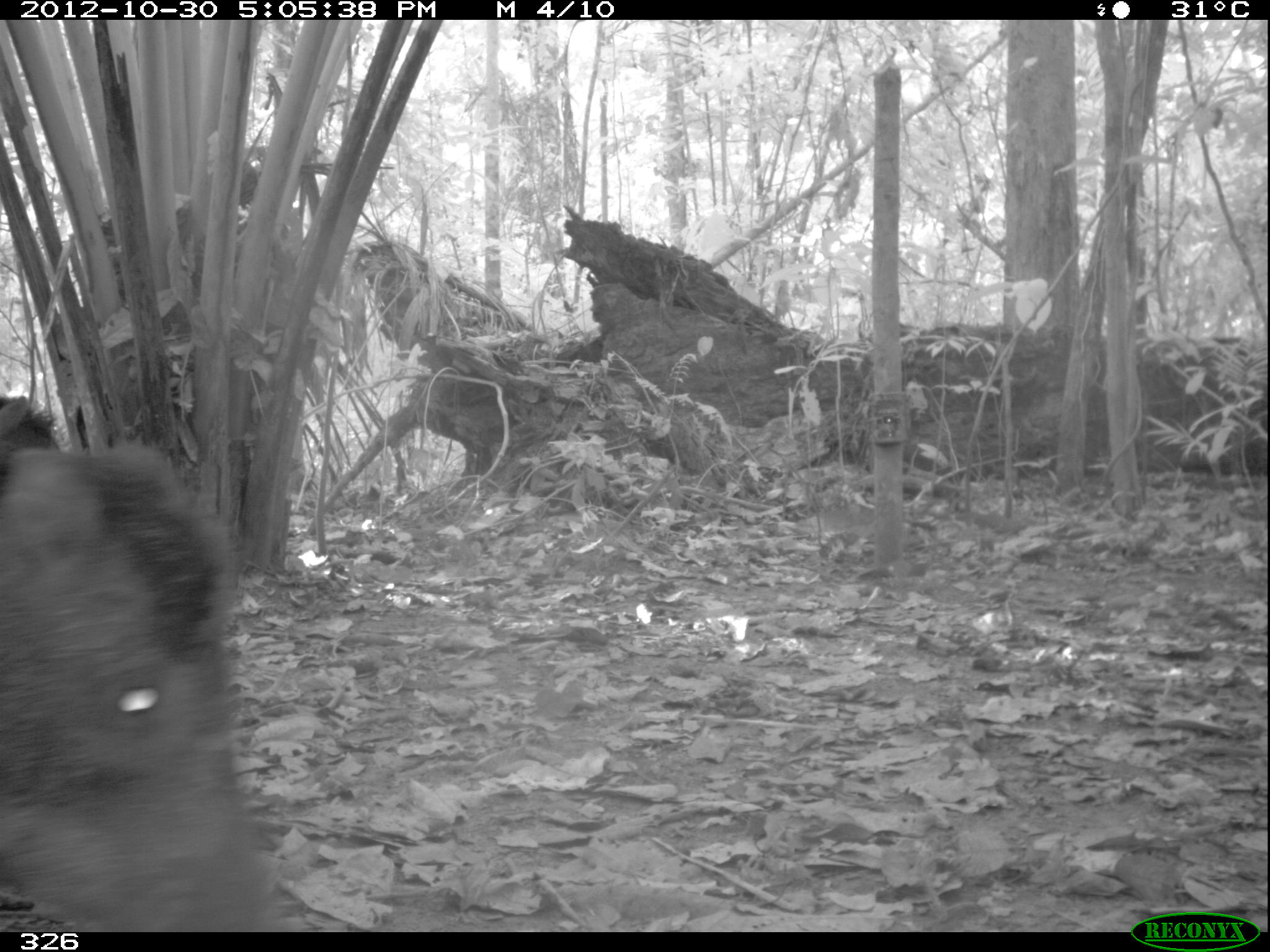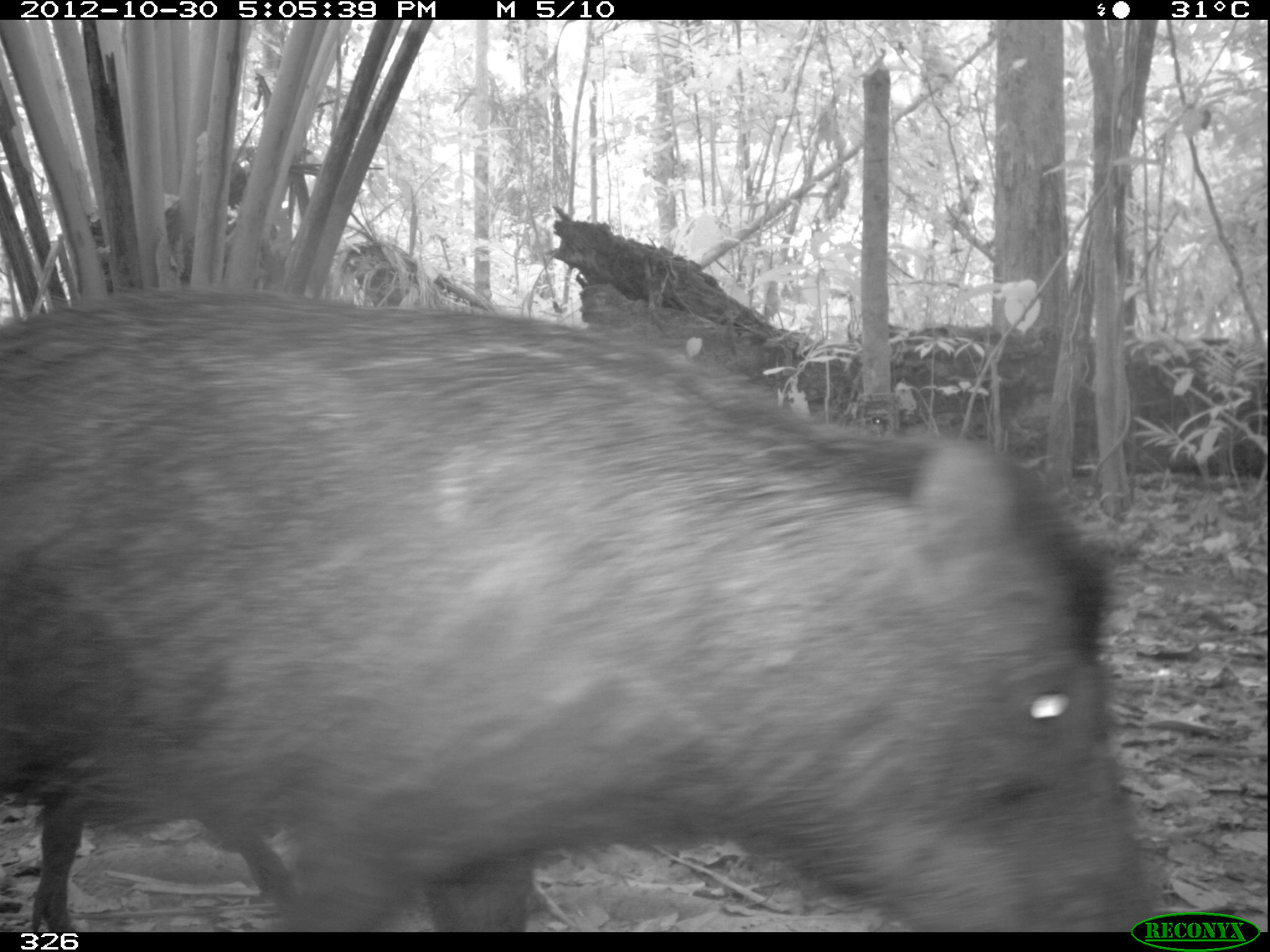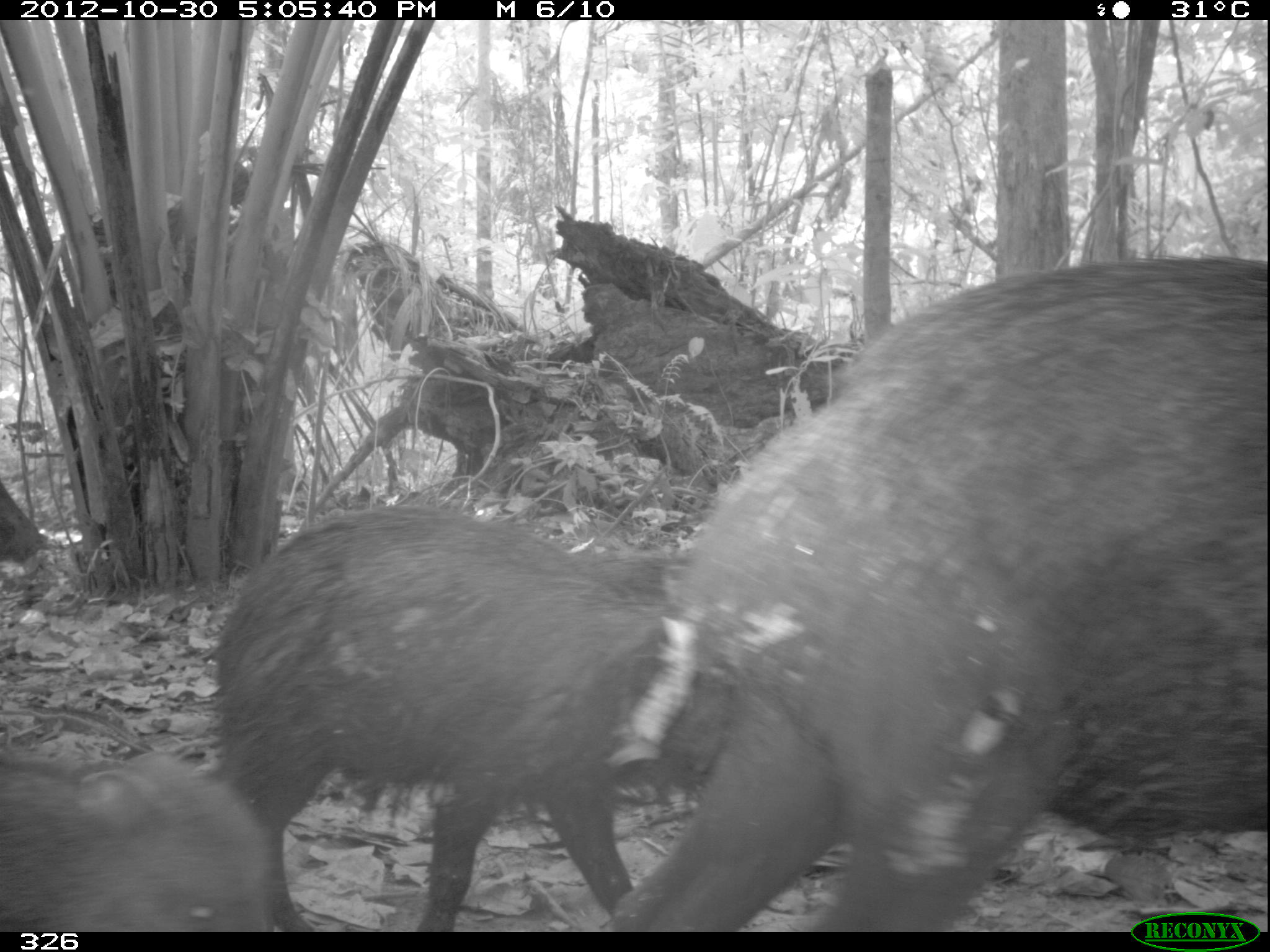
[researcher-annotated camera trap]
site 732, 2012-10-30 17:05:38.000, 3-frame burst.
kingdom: Animalia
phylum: Chordata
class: Mammalia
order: Artiodactyla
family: Tayassuidae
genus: Tayassu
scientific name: Tayassu pecari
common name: white-lipped peccary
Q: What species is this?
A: Tayassu pecari (white-lipped peccary).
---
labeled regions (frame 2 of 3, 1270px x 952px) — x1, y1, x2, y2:
tayassu pecari: 0, 288, 1159, 930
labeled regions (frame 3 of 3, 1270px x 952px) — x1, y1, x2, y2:
tayassu pecari: 607, 254, 1270, 931; 208, 503, 680, 932; 0, 754, 274, 932; 0, 479, 48, 565